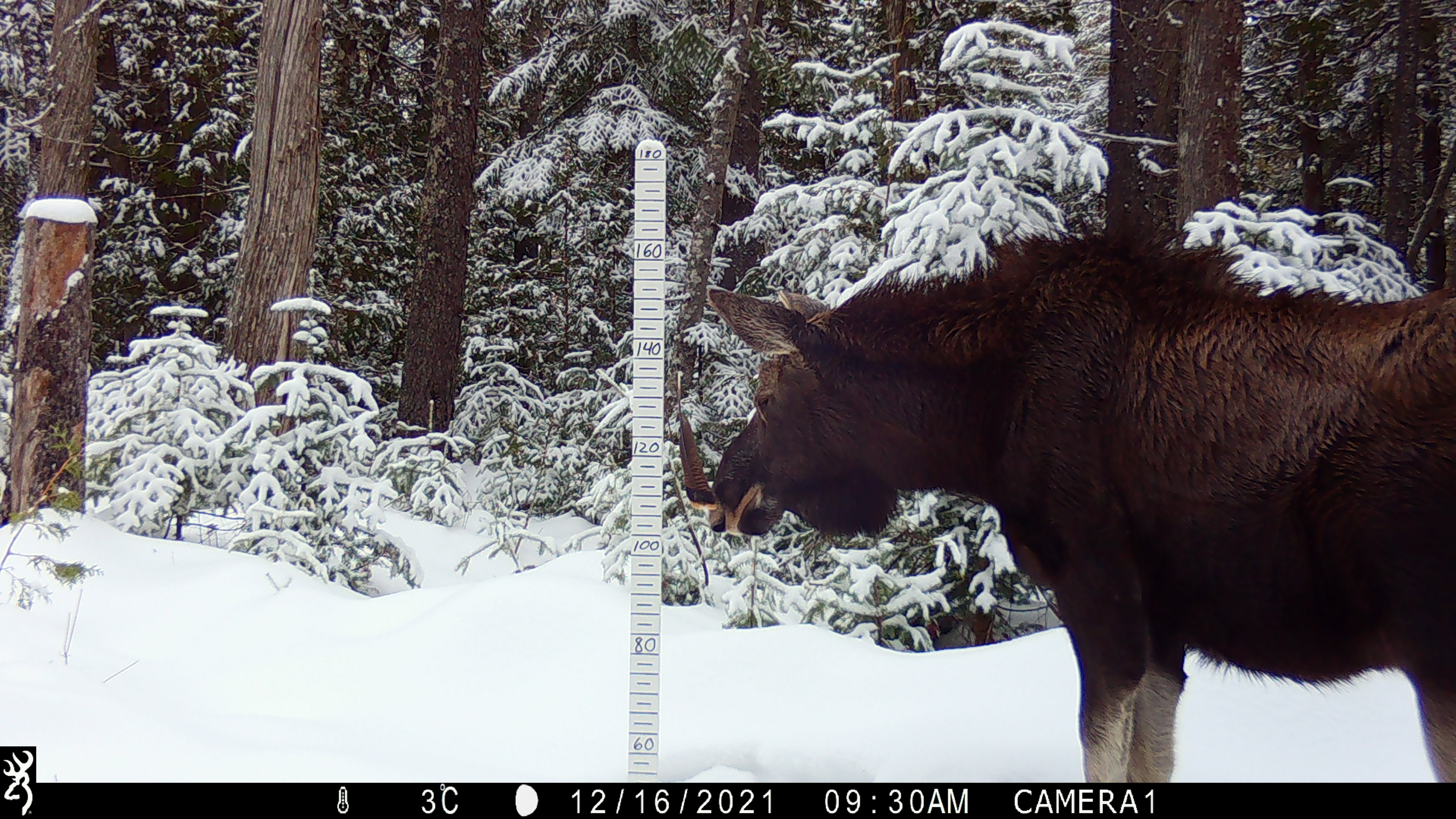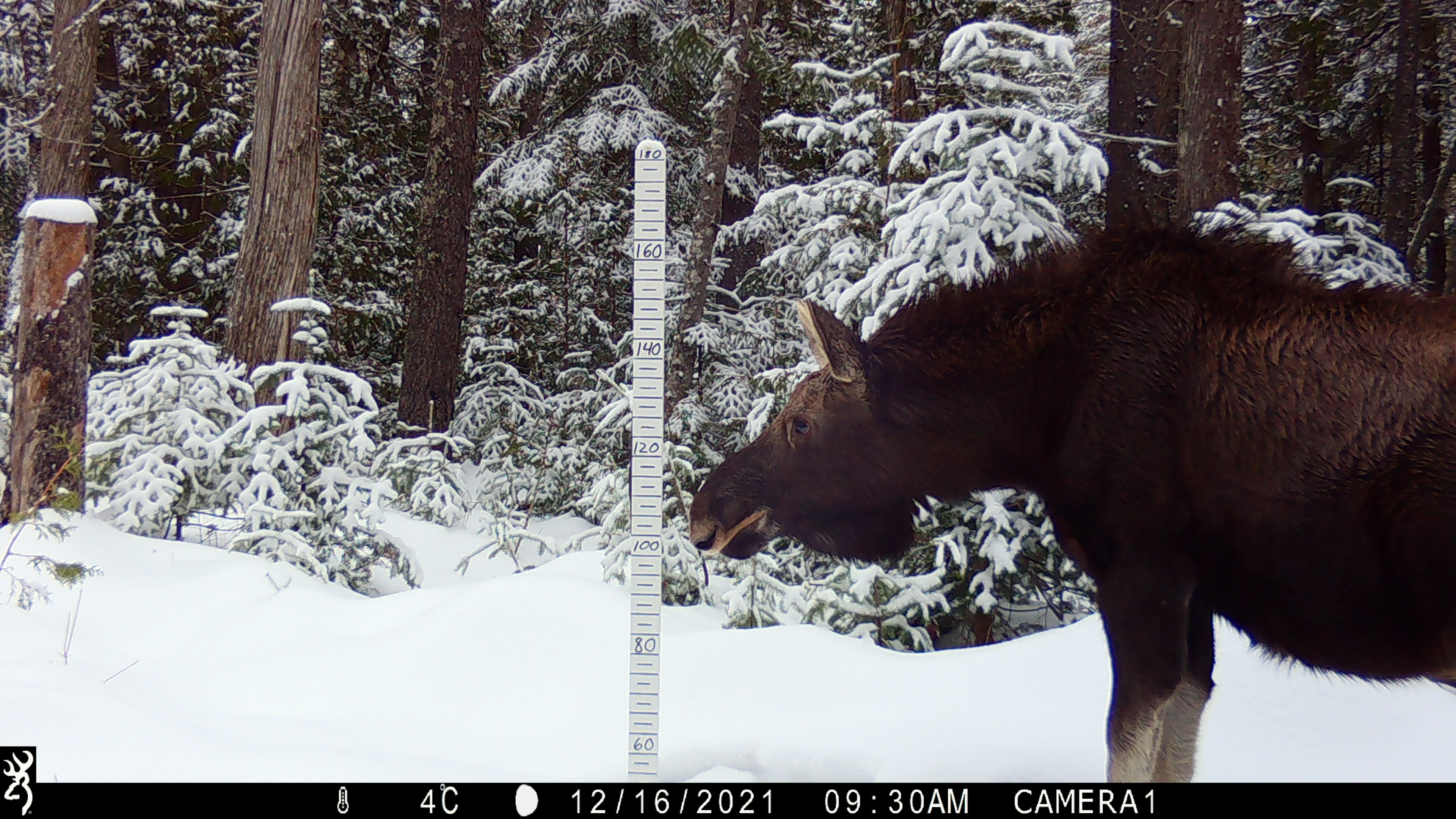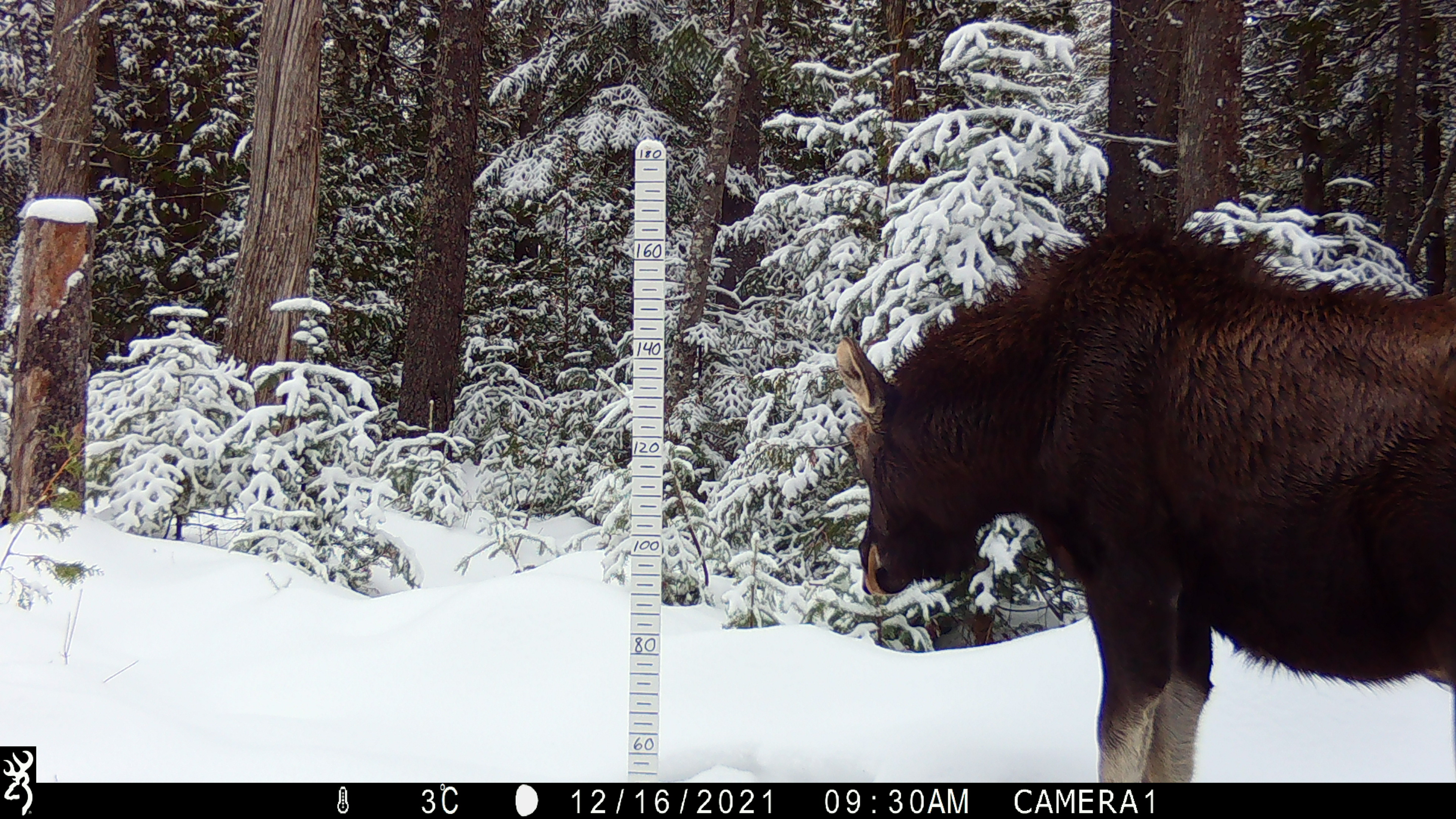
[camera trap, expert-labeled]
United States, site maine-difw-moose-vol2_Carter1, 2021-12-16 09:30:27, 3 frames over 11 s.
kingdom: Animalia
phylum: Chordata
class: Mammalia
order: Artiodactyla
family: Cervidae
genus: Alces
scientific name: Alces alces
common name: moose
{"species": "moose (Alces alces)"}